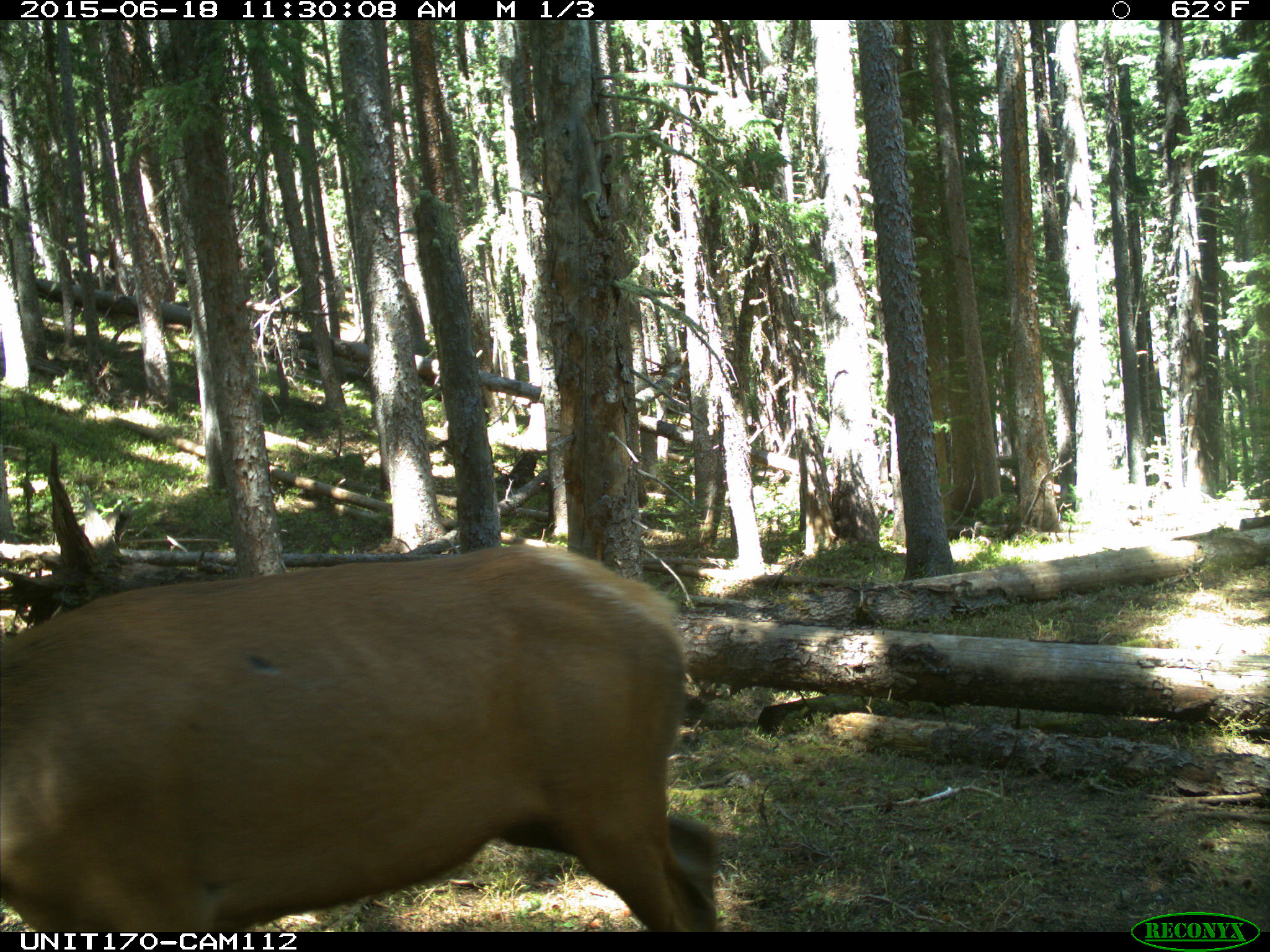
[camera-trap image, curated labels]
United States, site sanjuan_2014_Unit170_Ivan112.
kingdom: Animalia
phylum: Chordata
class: Mammalia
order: Artiodactyla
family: Cervidae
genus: Cervus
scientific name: Cervus elaphus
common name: red deer